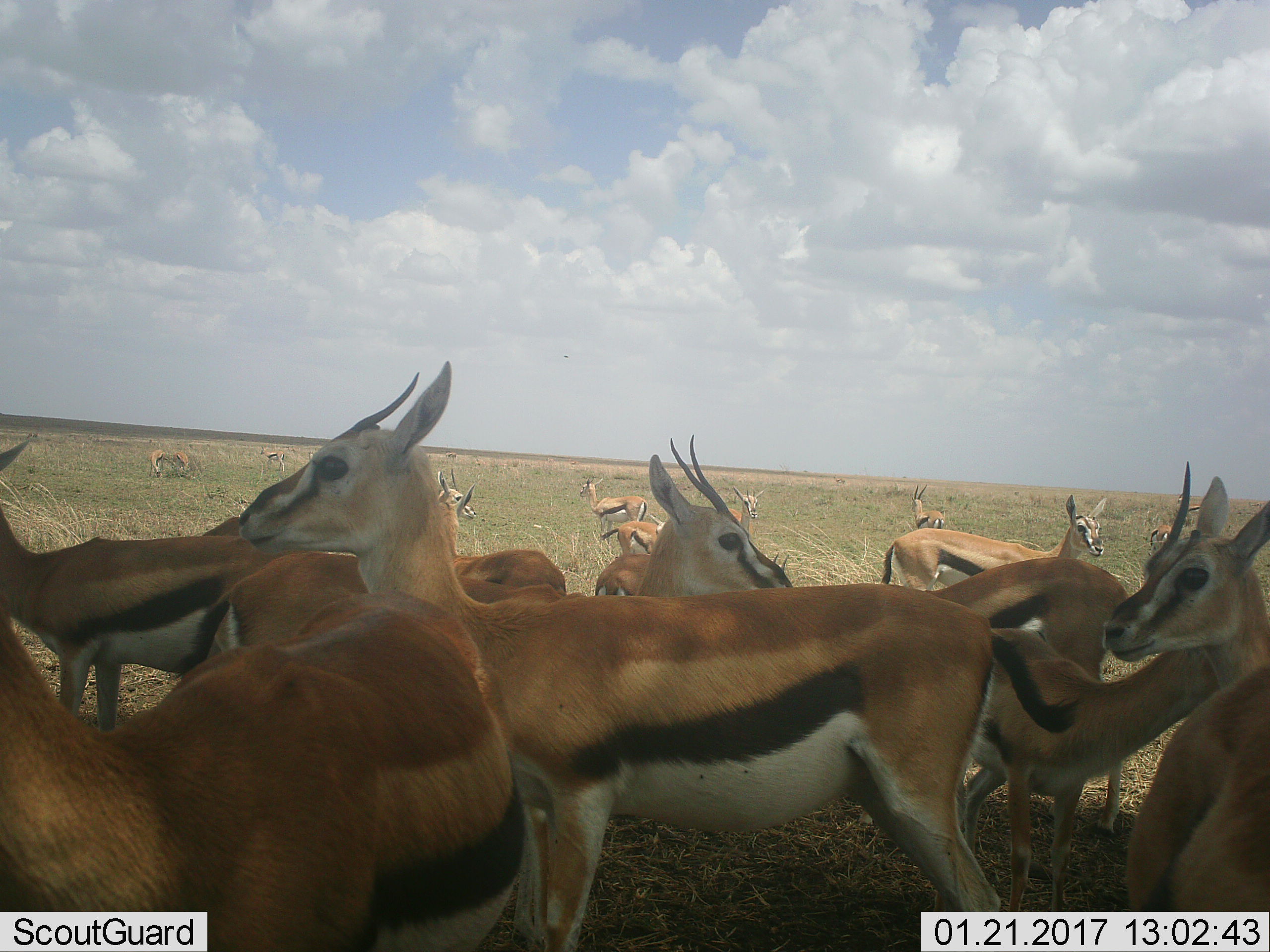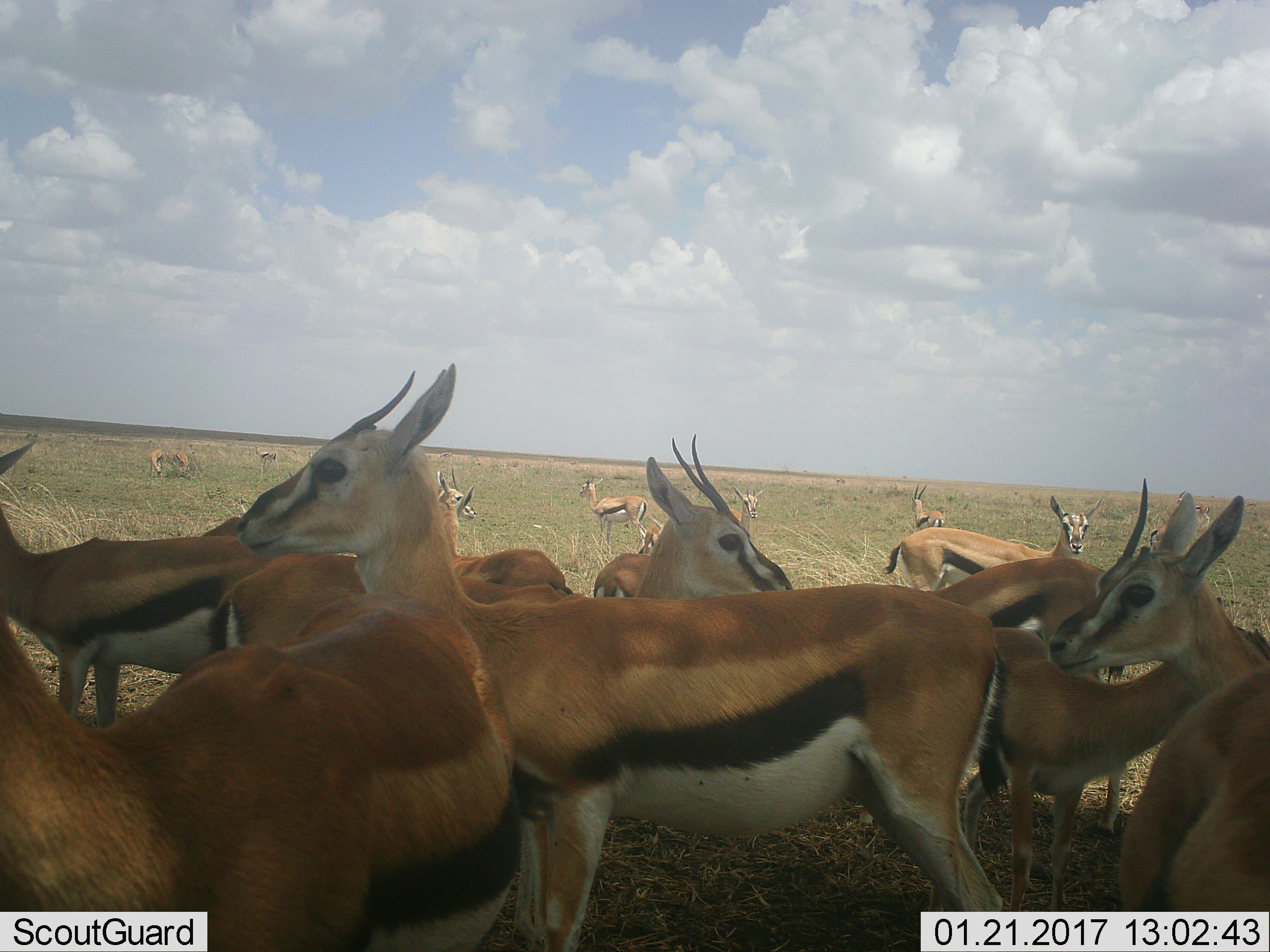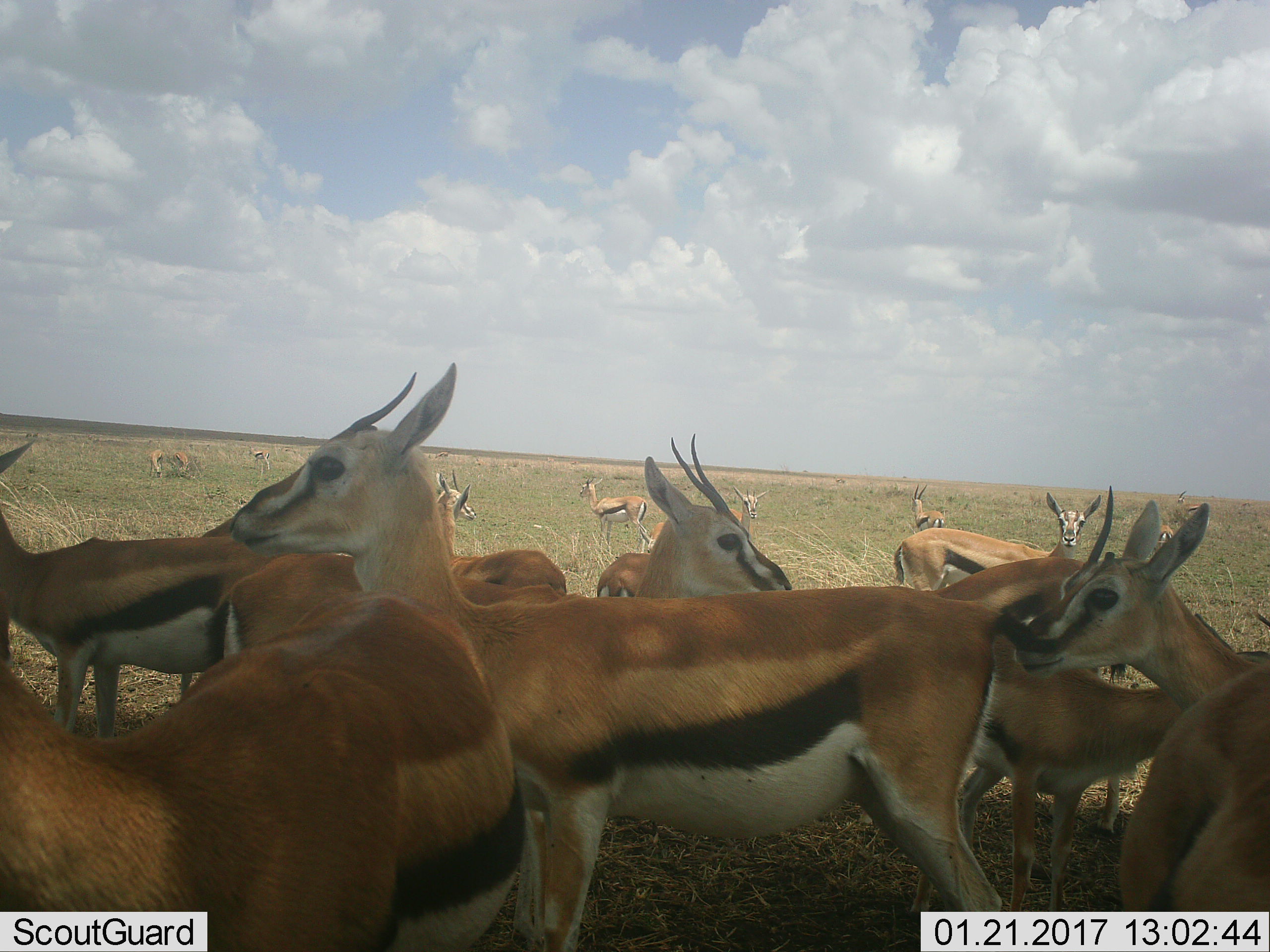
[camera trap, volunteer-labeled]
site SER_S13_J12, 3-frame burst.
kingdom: Animalia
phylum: Chordata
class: Mammalia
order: Artiodactyla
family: Bovidae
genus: Eudorcas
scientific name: Eudorcas thomsonii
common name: thomson's gazelle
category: gazellethomsons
Gazellethomsons (thomson's gazelle) (Eudorcas thomsonii), count 11-50. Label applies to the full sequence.